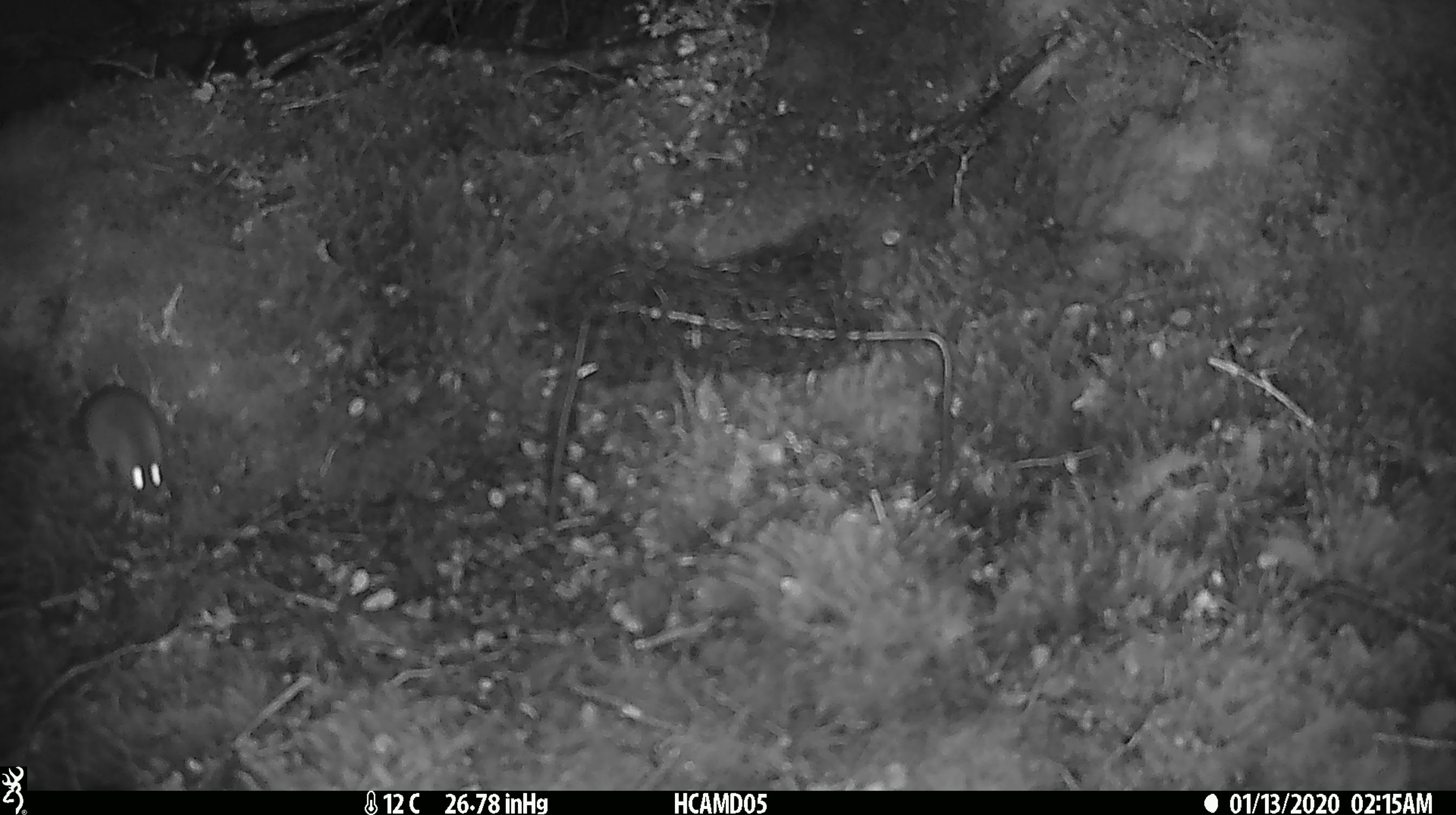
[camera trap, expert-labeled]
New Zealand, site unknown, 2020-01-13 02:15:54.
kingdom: Animalia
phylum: Chordata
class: Mammalia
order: Rodentia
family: Muridae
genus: Mus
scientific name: Mus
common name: mouse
Mouse (Mus).